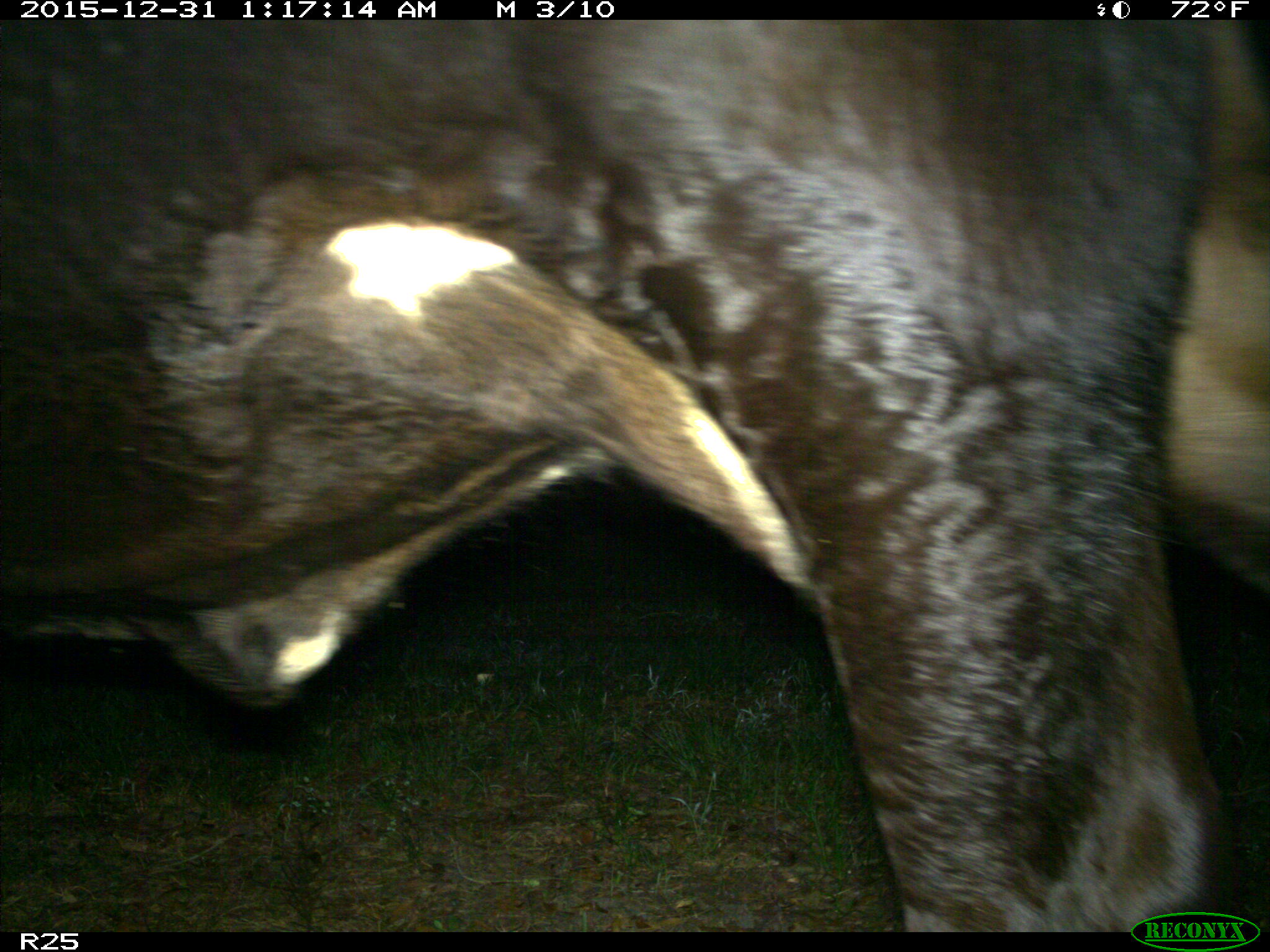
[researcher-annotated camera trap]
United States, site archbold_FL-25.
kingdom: Animalia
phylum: Chordata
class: Mammalia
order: Artiodactyla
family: Bovidae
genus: Bos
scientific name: Bos taurus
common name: domestic cow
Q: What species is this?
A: Bos taurus (domestic cow).